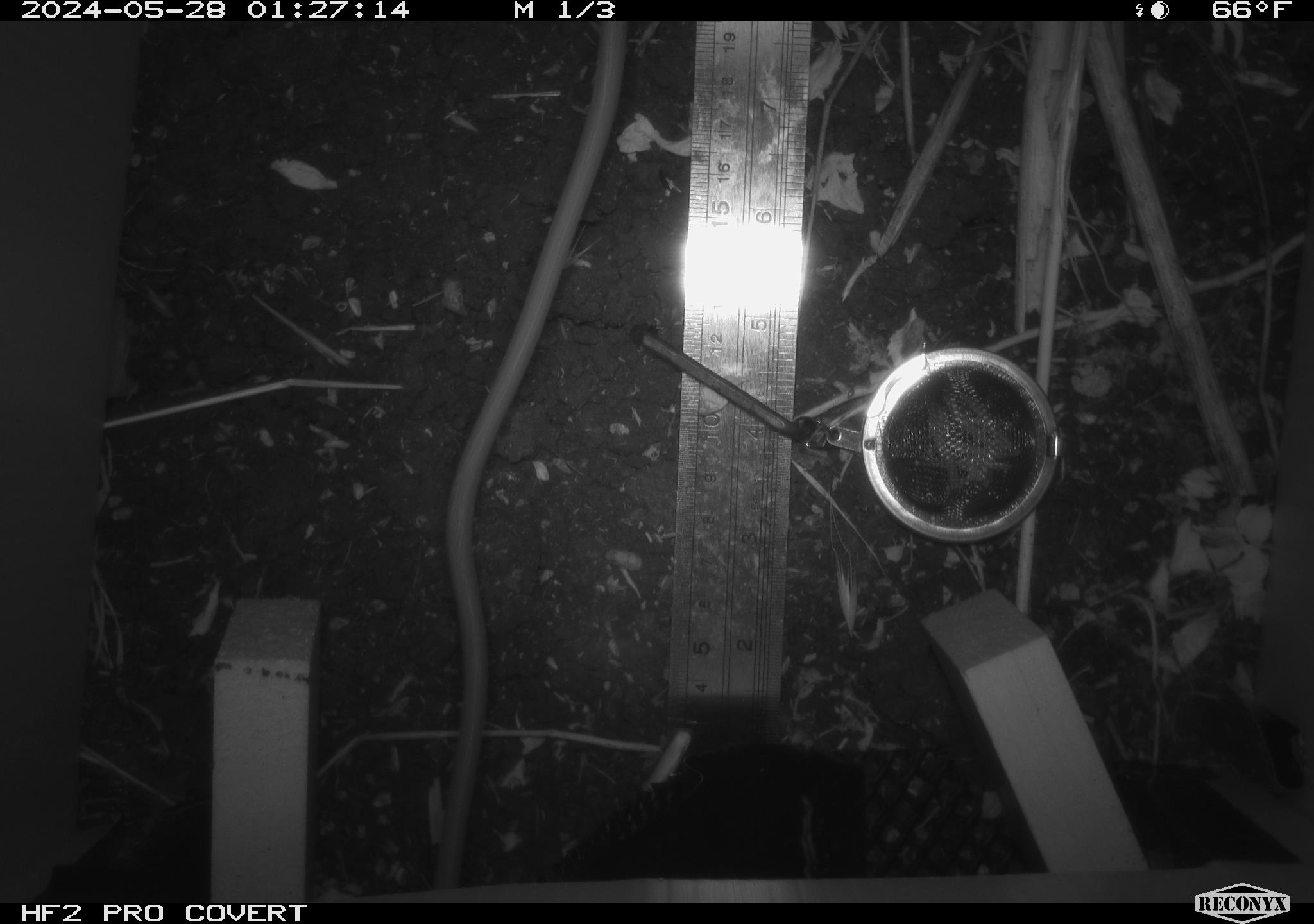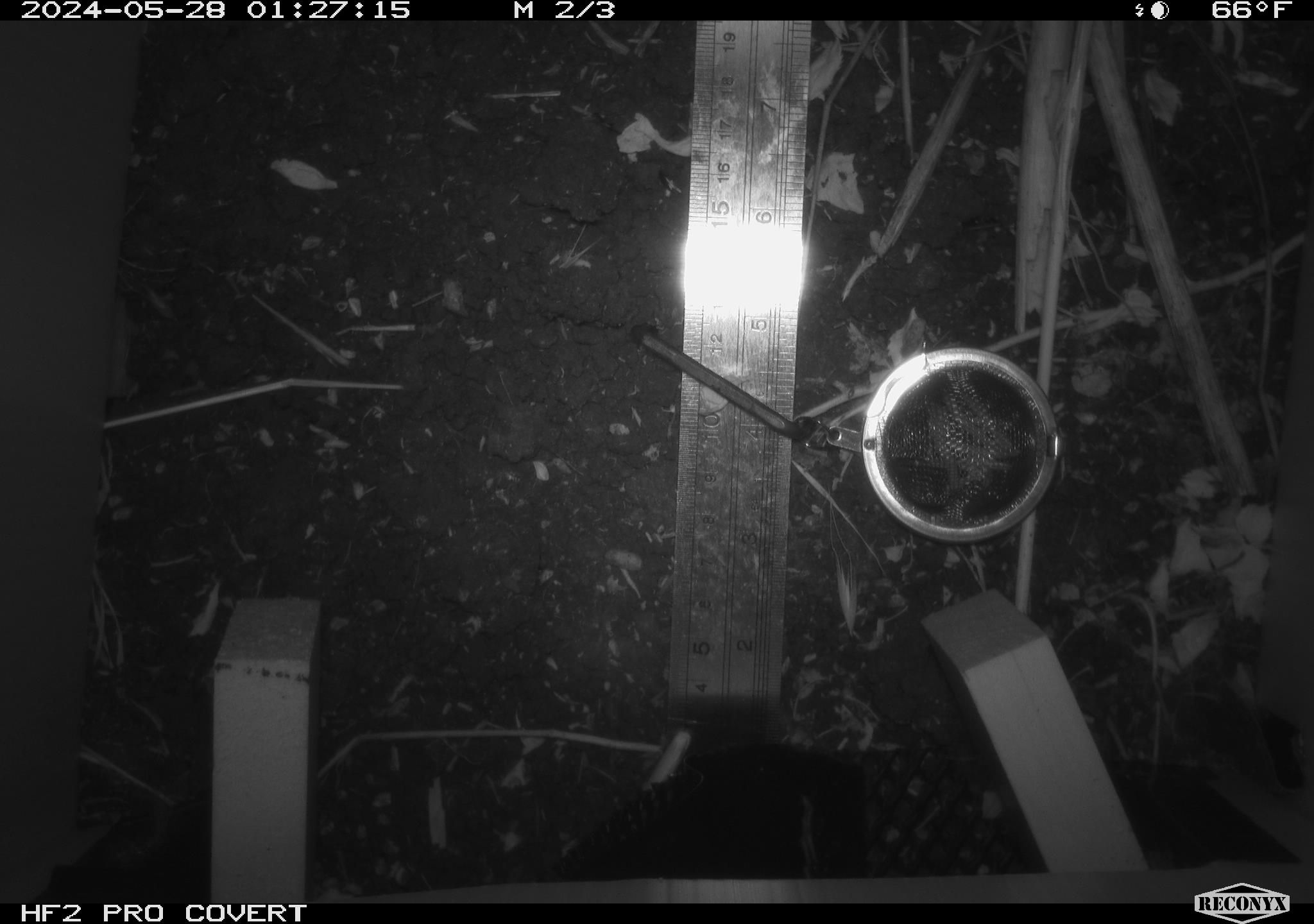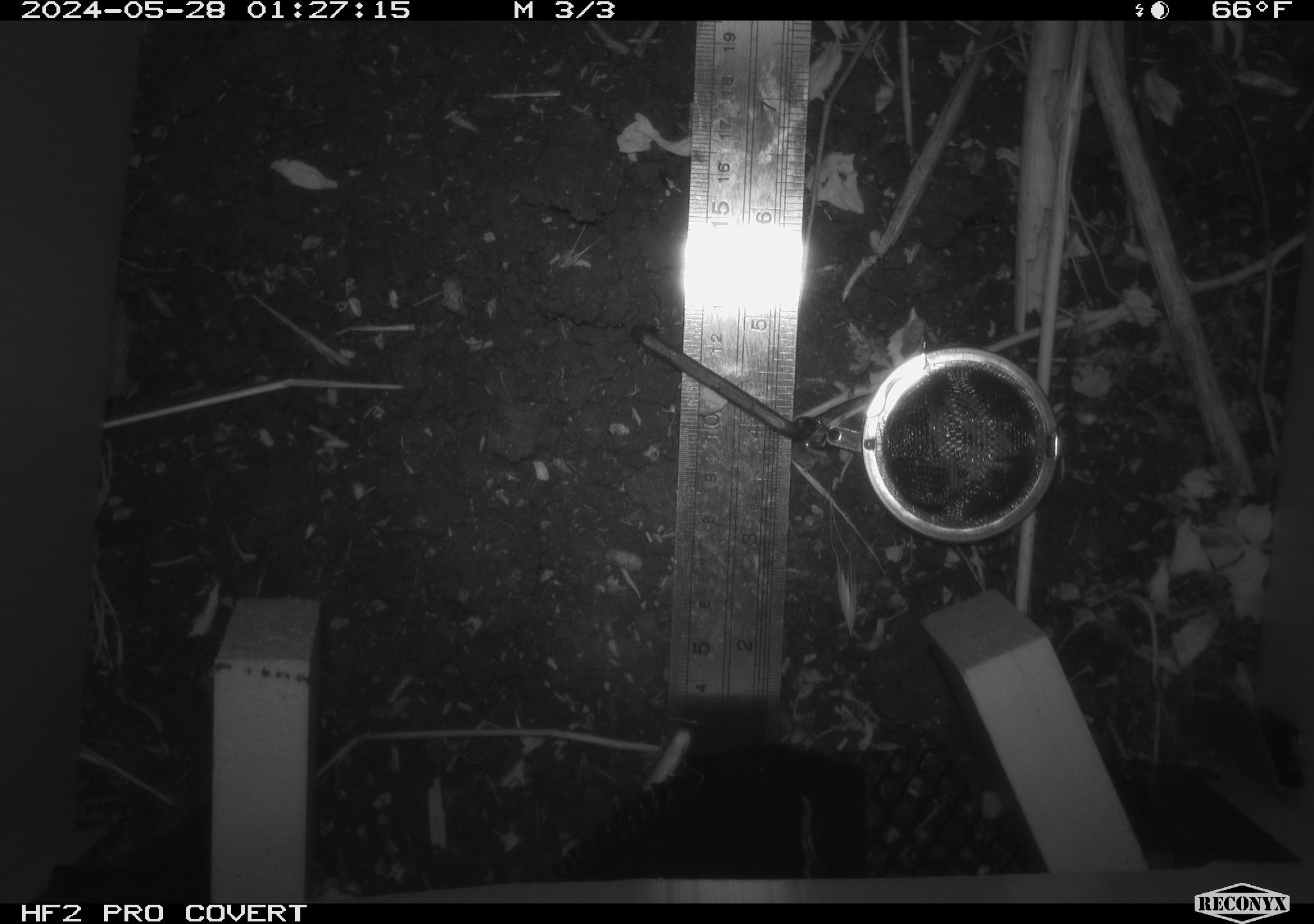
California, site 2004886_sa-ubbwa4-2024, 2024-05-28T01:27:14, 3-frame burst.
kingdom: Animalia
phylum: Chordata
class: Mammalia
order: Rodentia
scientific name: Rodentia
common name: woodrat or rat or mouse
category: woodrat or rat or mouse species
Woodrat or rat or mouse species (woodrat or rat or mouse) (Rodentia).